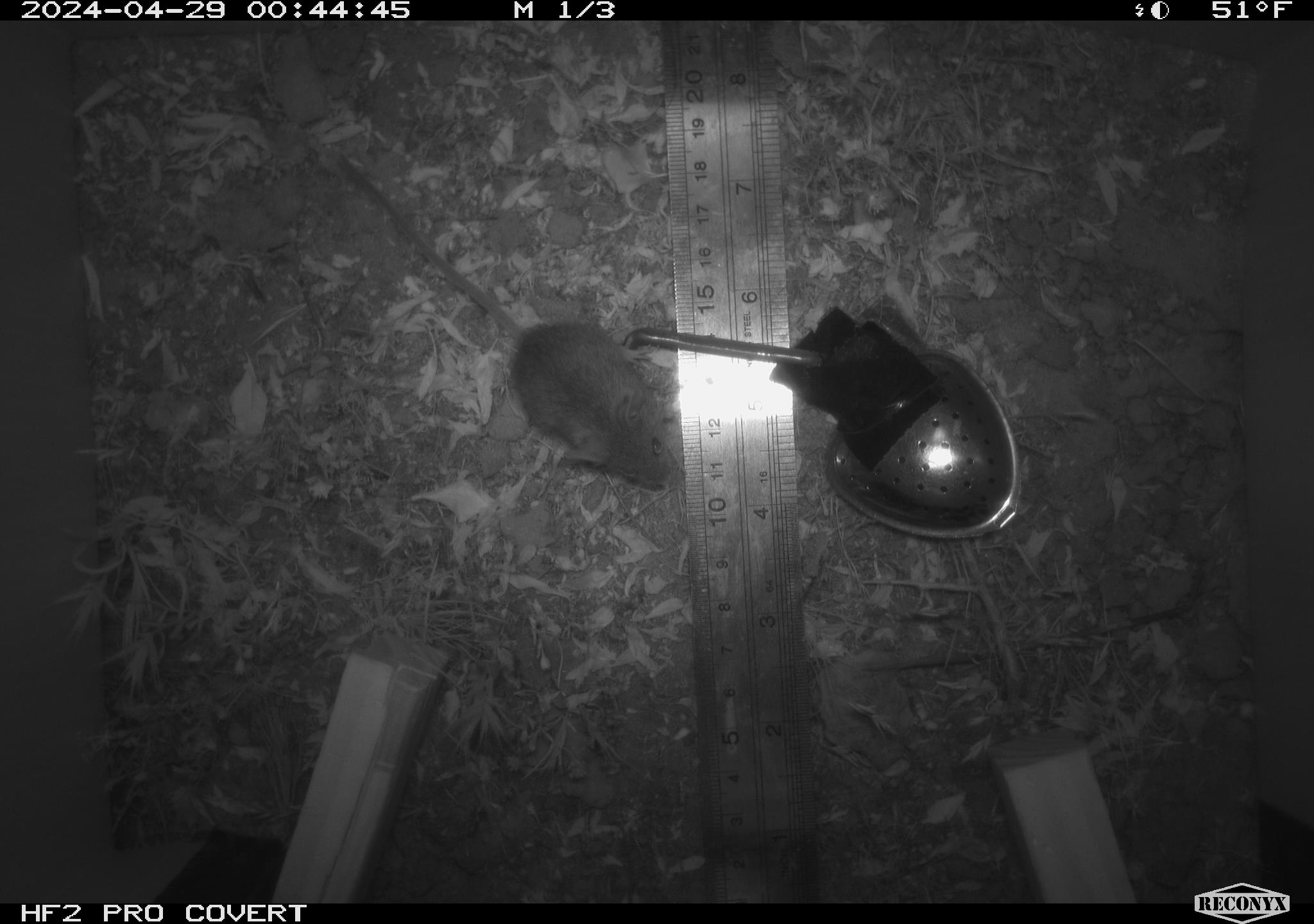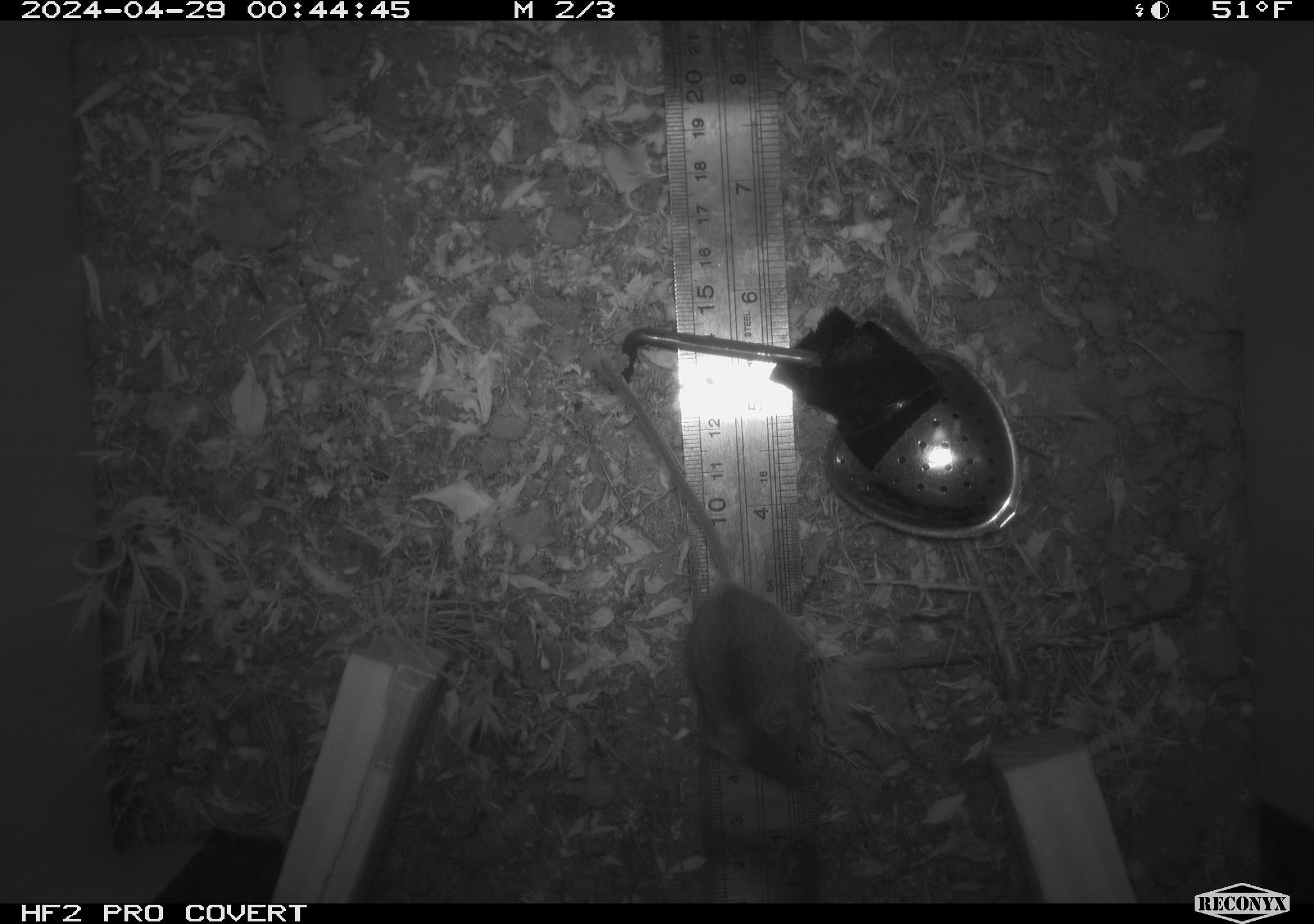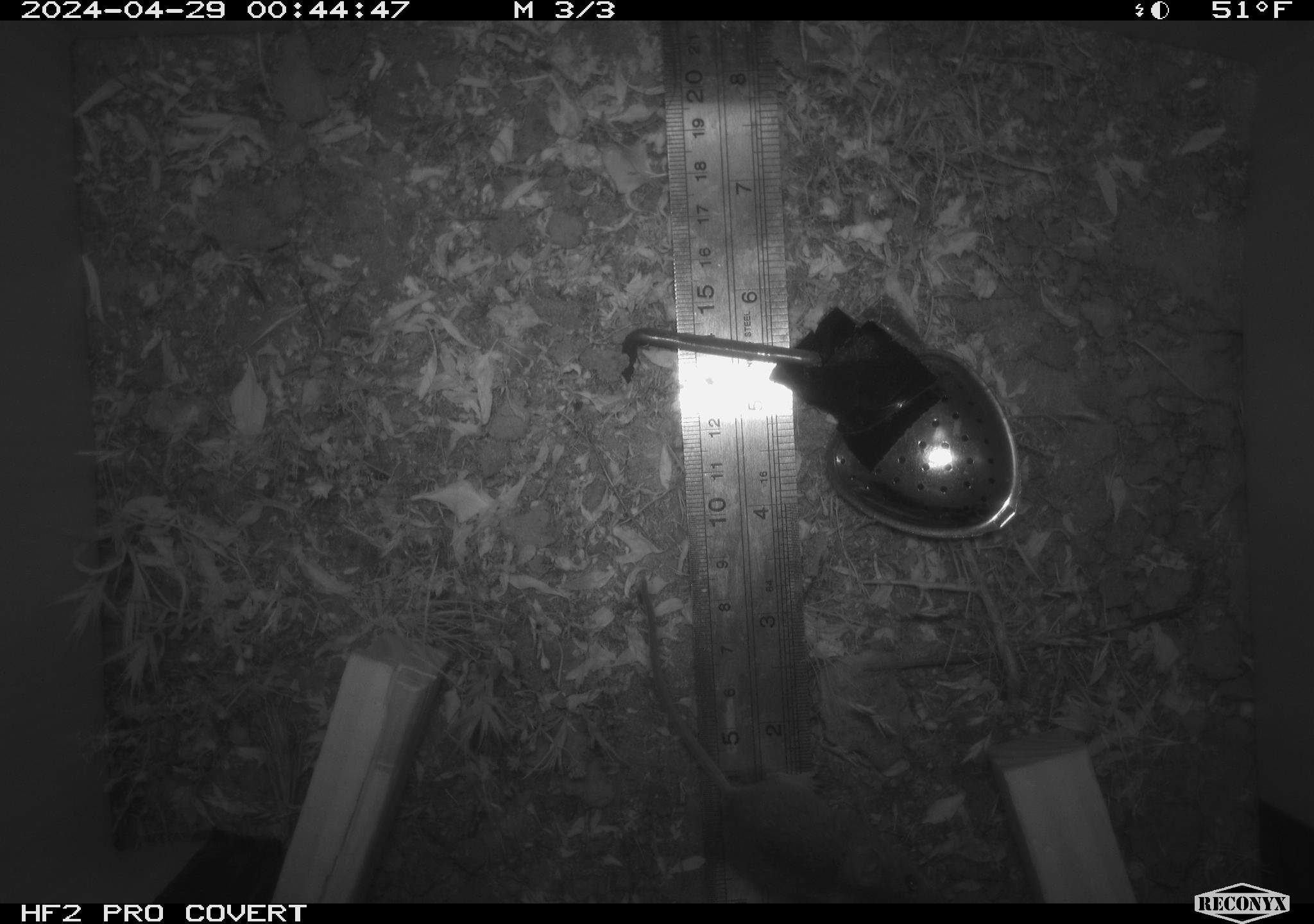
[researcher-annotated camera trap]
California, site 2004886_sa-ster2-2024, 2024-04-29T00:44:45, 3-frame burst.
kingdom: Animalia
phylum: Chordata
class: Mammalia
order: Rodentia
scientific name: Rodentia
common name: mouse species